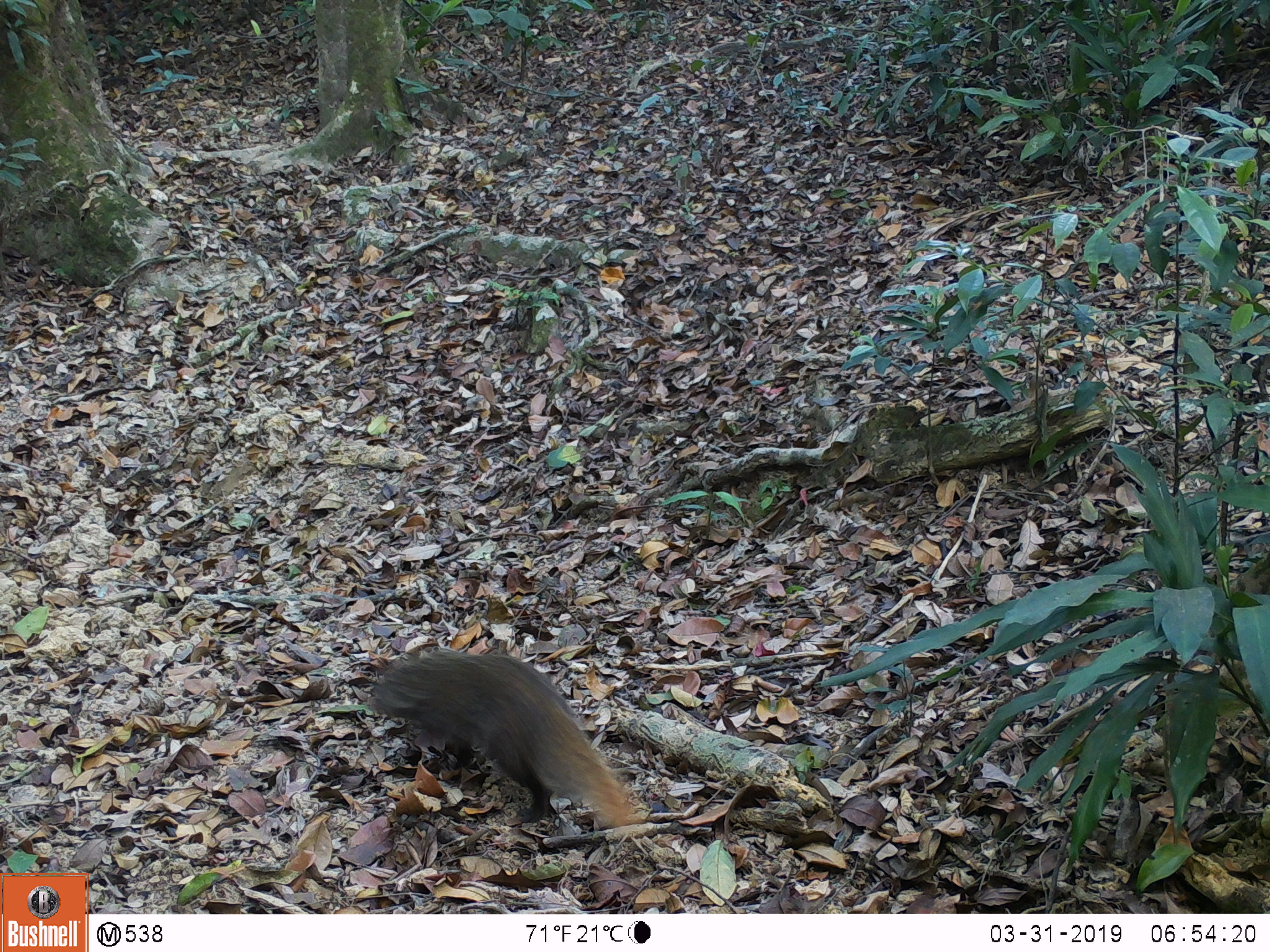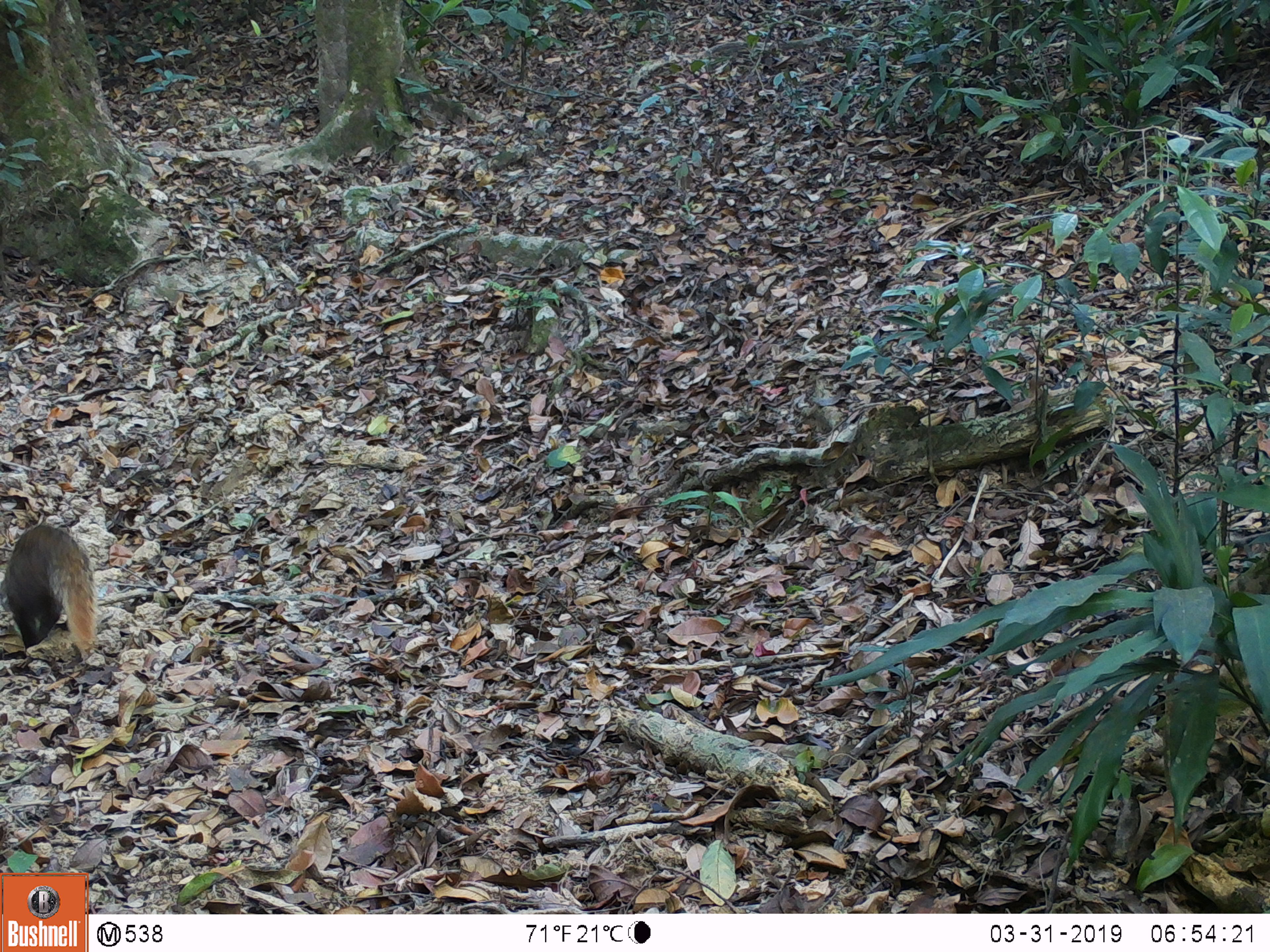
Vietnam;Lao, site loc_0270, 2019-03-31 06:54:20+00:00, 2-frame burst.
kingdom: Animalia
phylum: Chordata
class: Mammalia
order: Carnivora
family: Herpestidae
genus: Urva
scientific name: Urva urva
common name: crab-eating mongoose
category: crab eating mongoose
Crab eating mongoose (crab-eating mongoose) (Urva urva). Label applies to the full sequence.